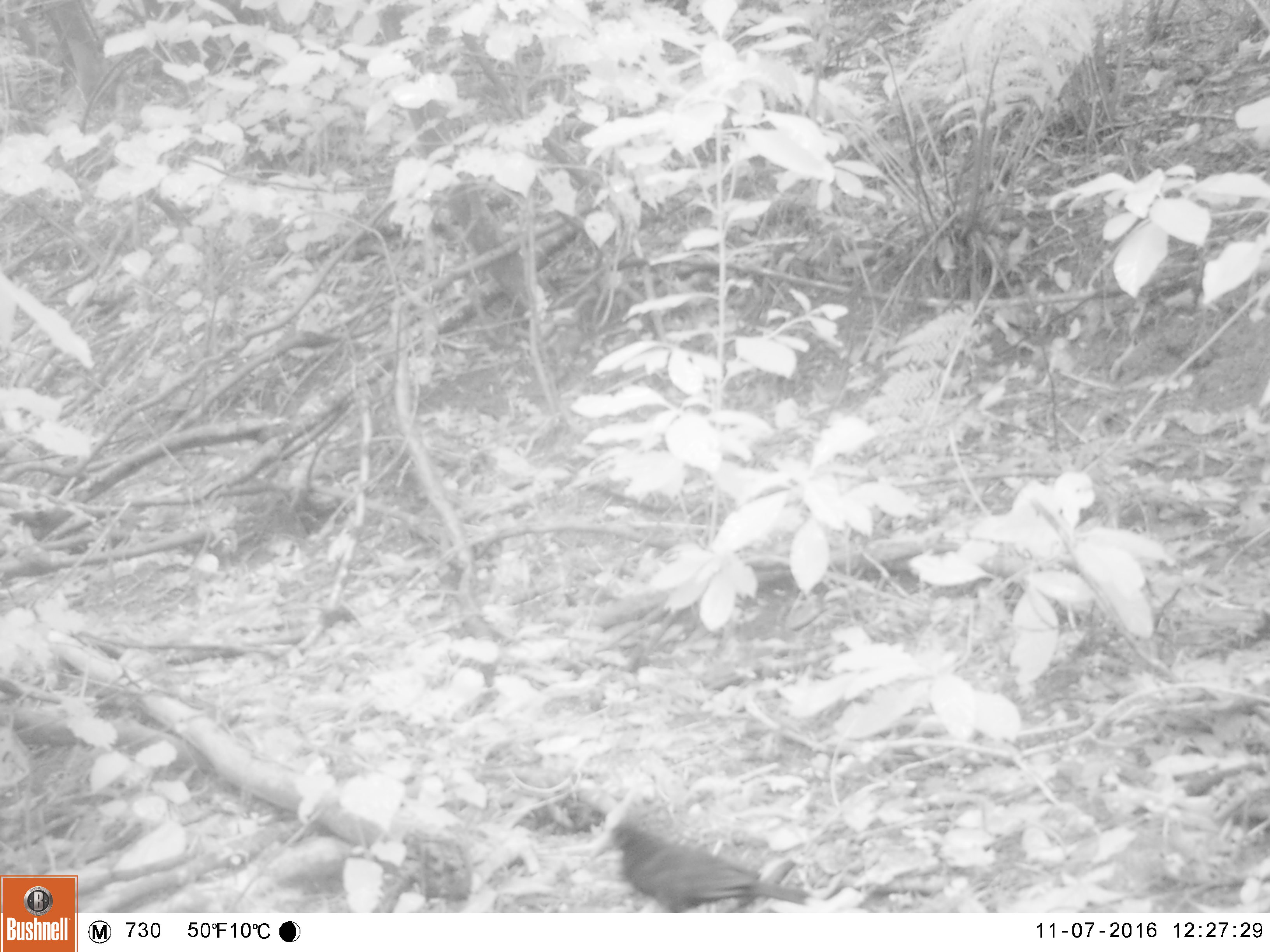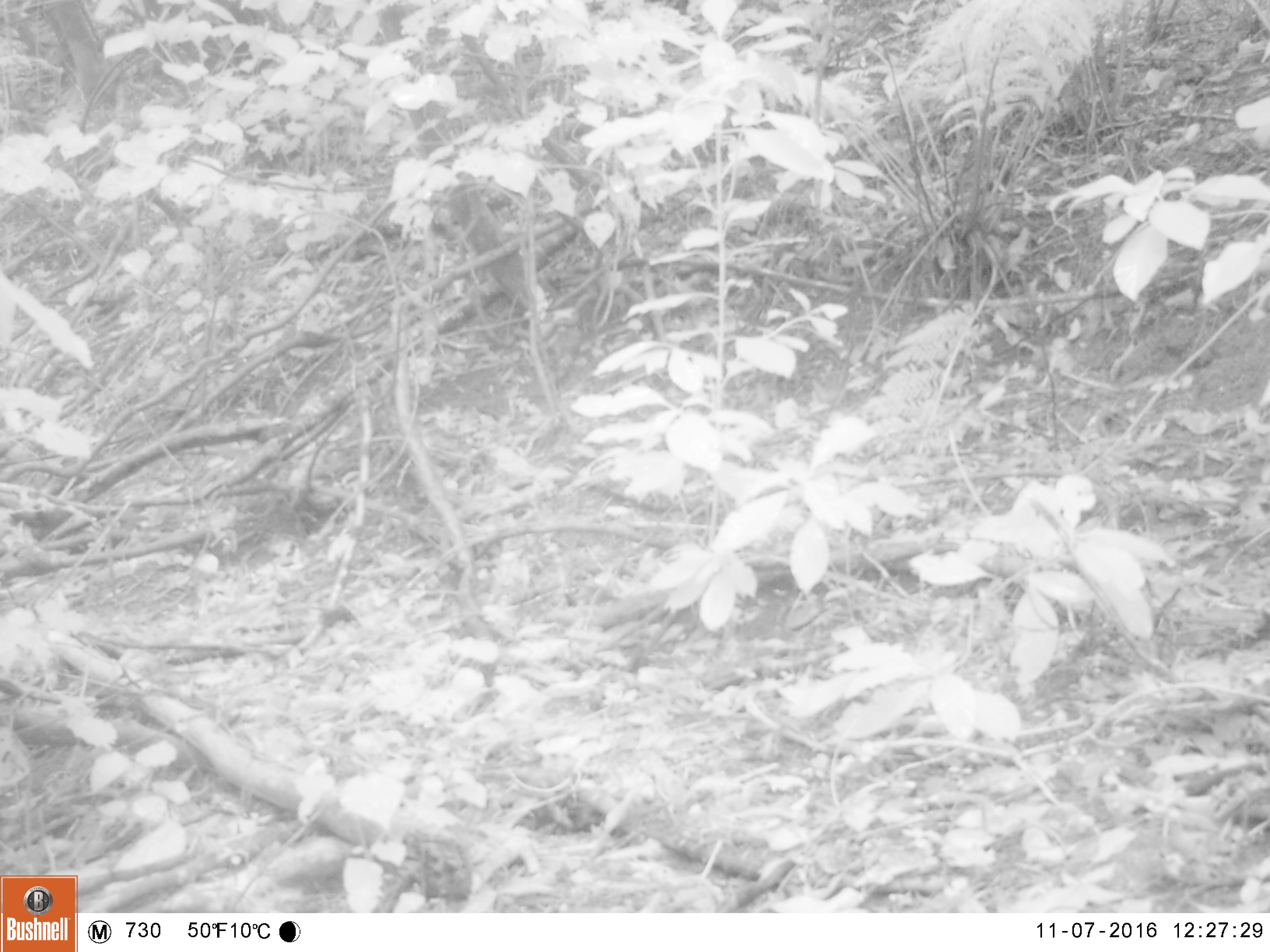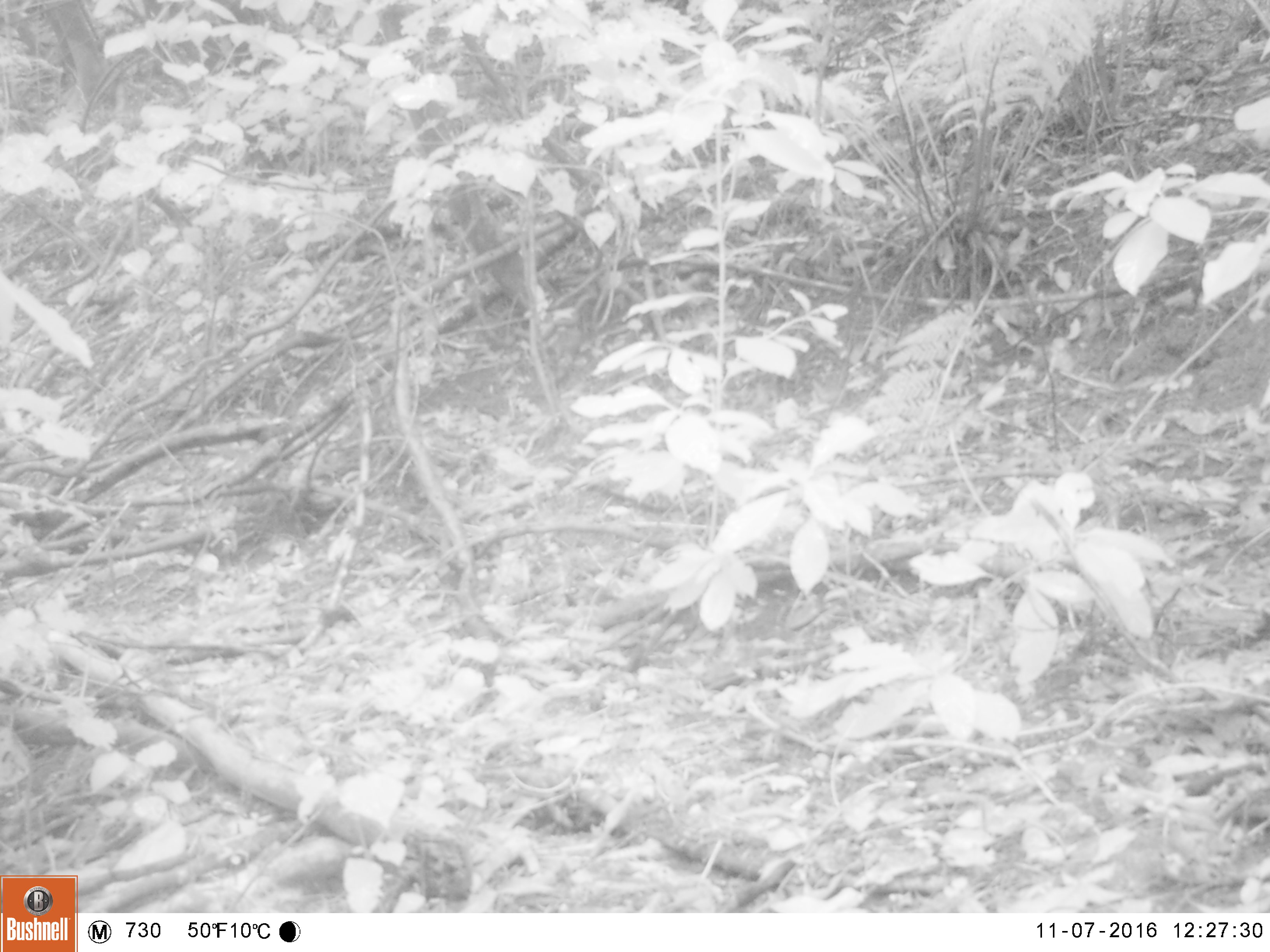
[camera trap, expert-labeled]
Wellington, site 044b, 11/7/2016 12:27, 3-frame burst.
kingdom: Animalia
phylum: Chordata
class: Aves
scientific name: Aves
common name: bird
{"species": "bird (Aves)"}